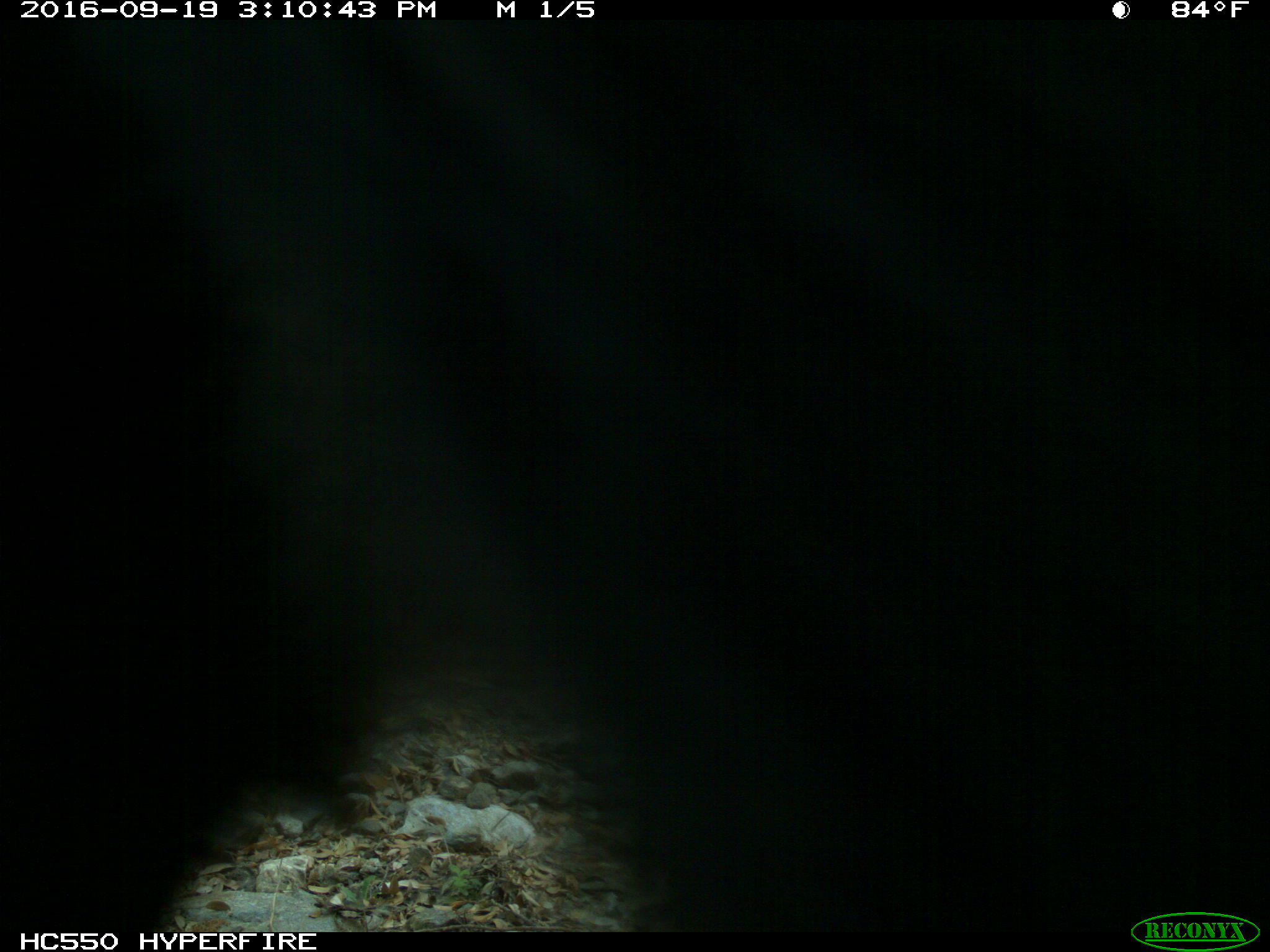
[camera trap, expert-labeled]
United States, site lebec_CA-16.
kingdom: Animalia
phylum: Chordata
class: Mammalia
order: Carnivora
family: Ursidae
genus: Ursus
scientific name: Ursus americanus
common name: american black bear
Ursus americanus (american black bear).